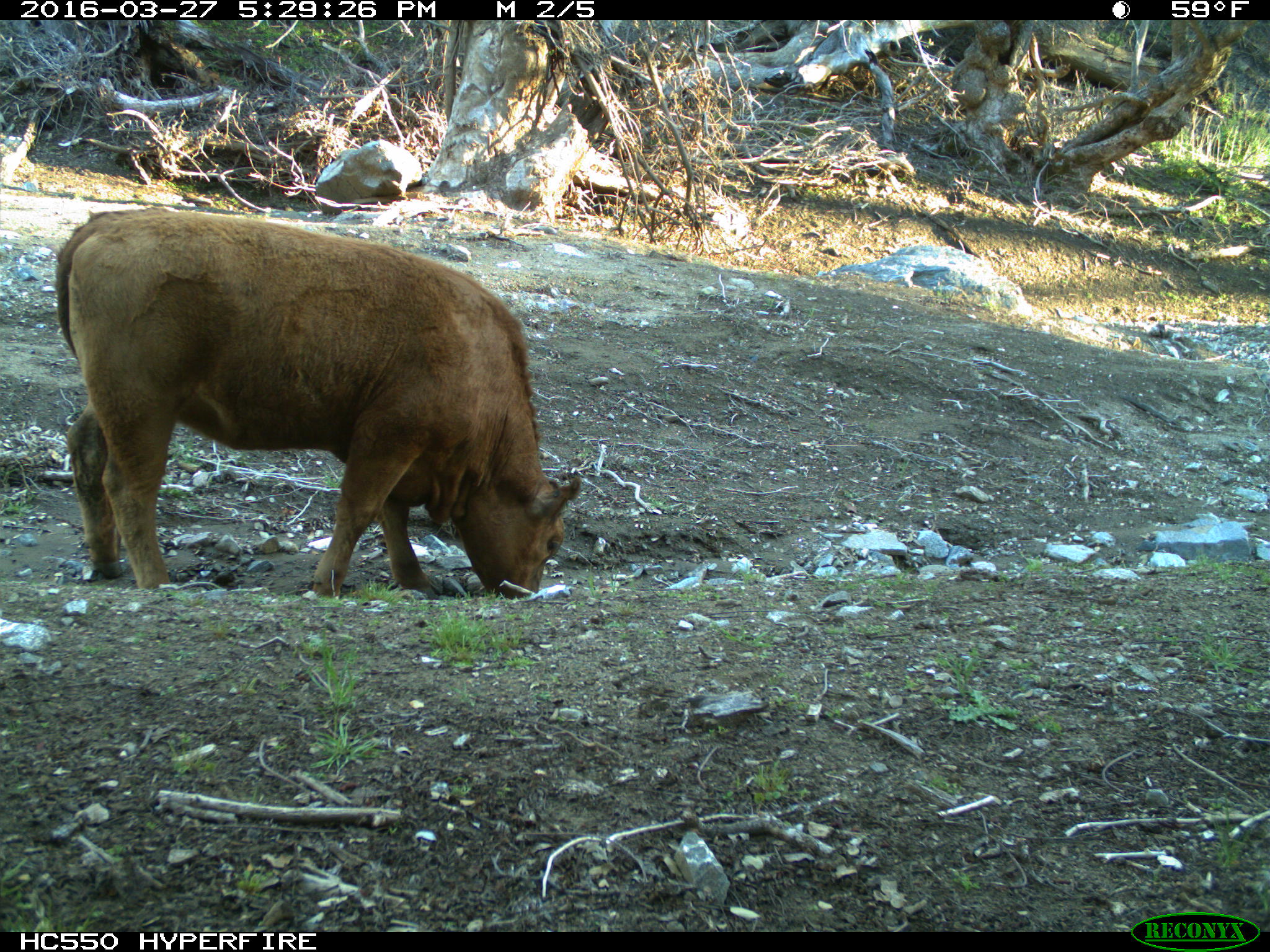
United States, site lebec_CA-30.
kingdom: Animalia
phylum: Chordata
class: Mammalia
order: Artiodactyla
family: Bovidae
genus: Bos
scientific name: Bos taurus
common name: domestic cow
Bos taurus (domestic cow).